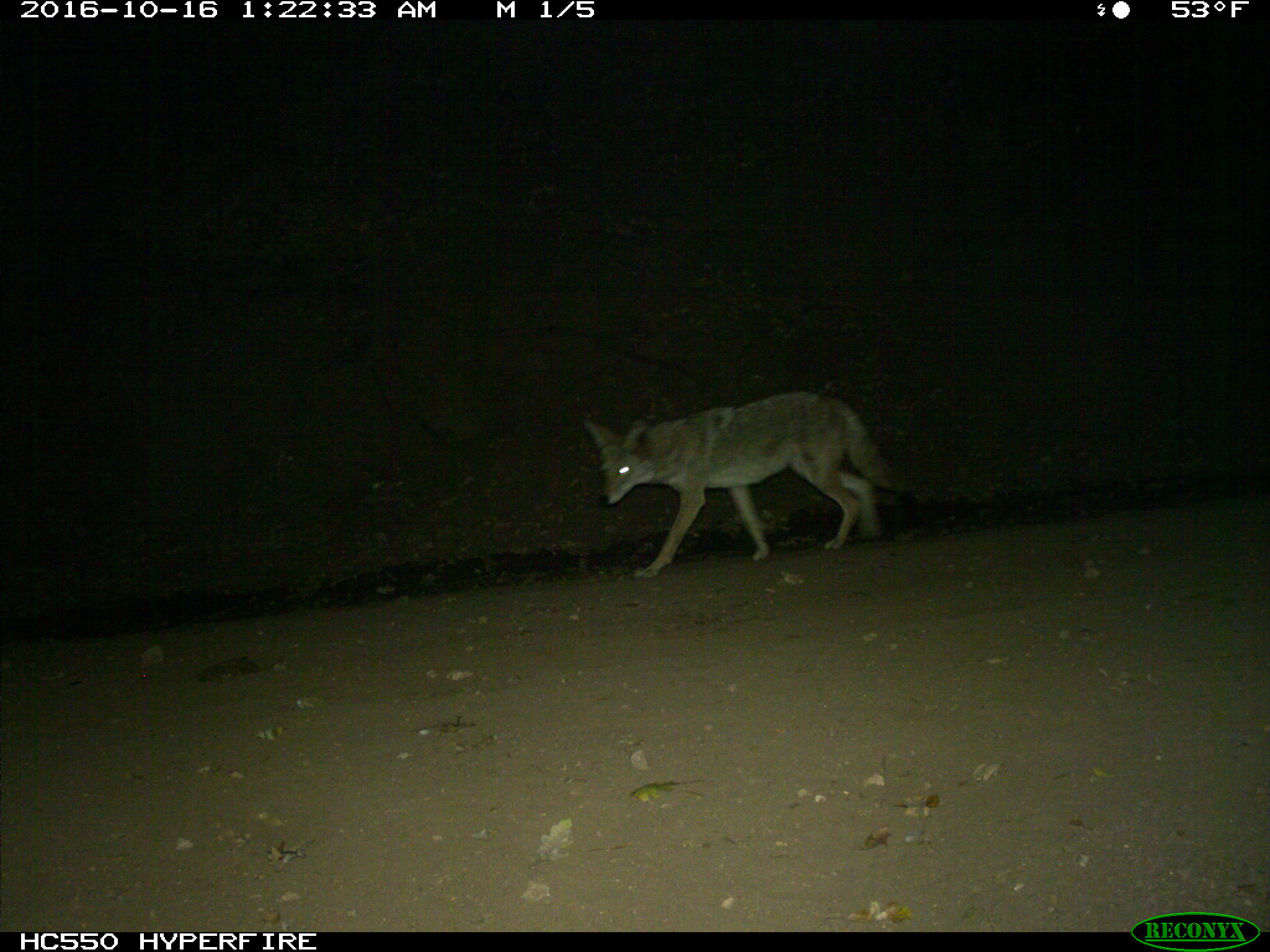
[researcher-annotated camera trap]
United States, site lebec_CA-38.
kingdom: Animalia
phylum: Chordata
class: Mammalia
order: Carnivora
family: Canidae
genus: Canis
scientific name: Canis latrans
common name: coyote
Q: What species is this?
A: Canis latrans (coyote).